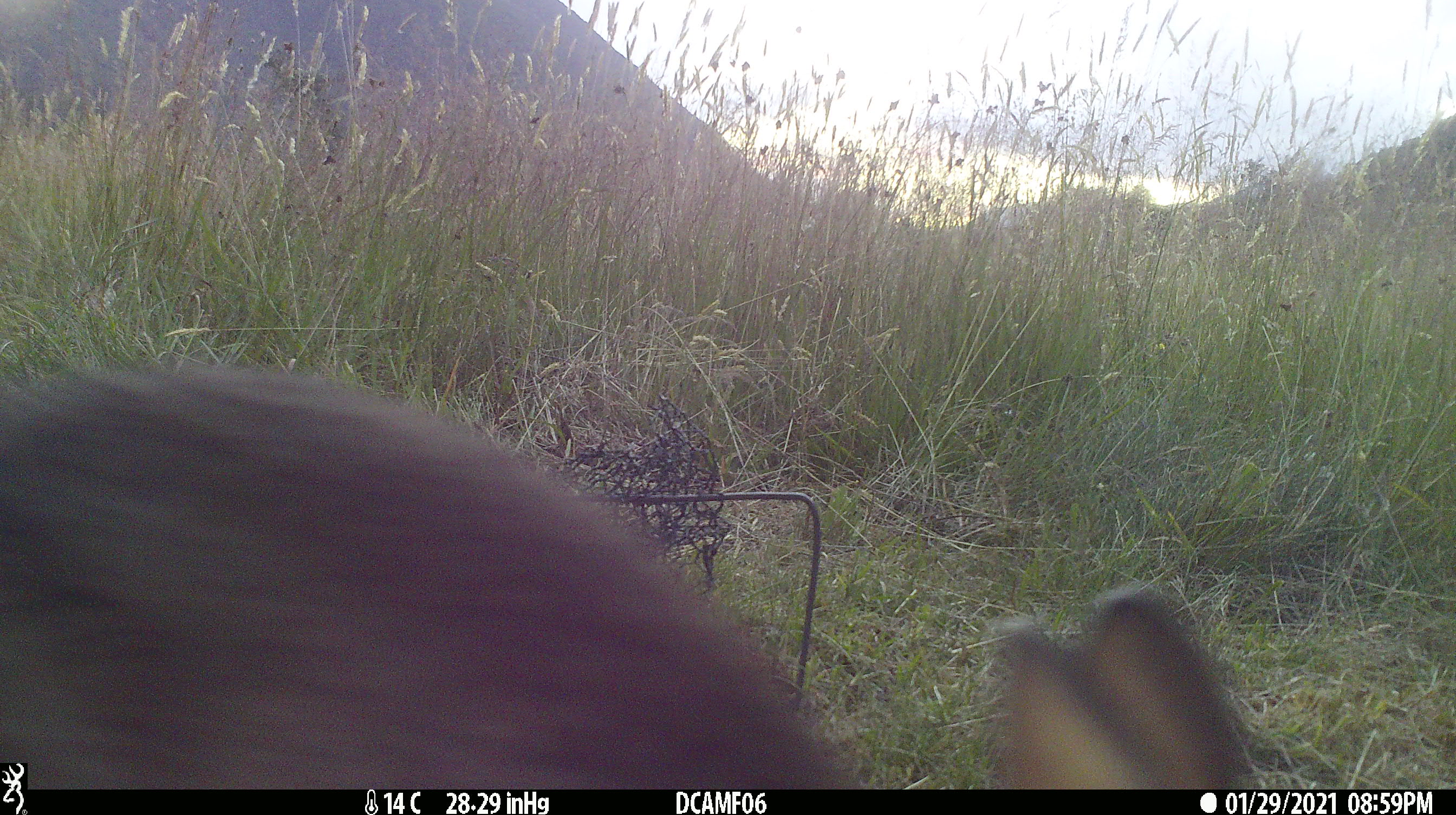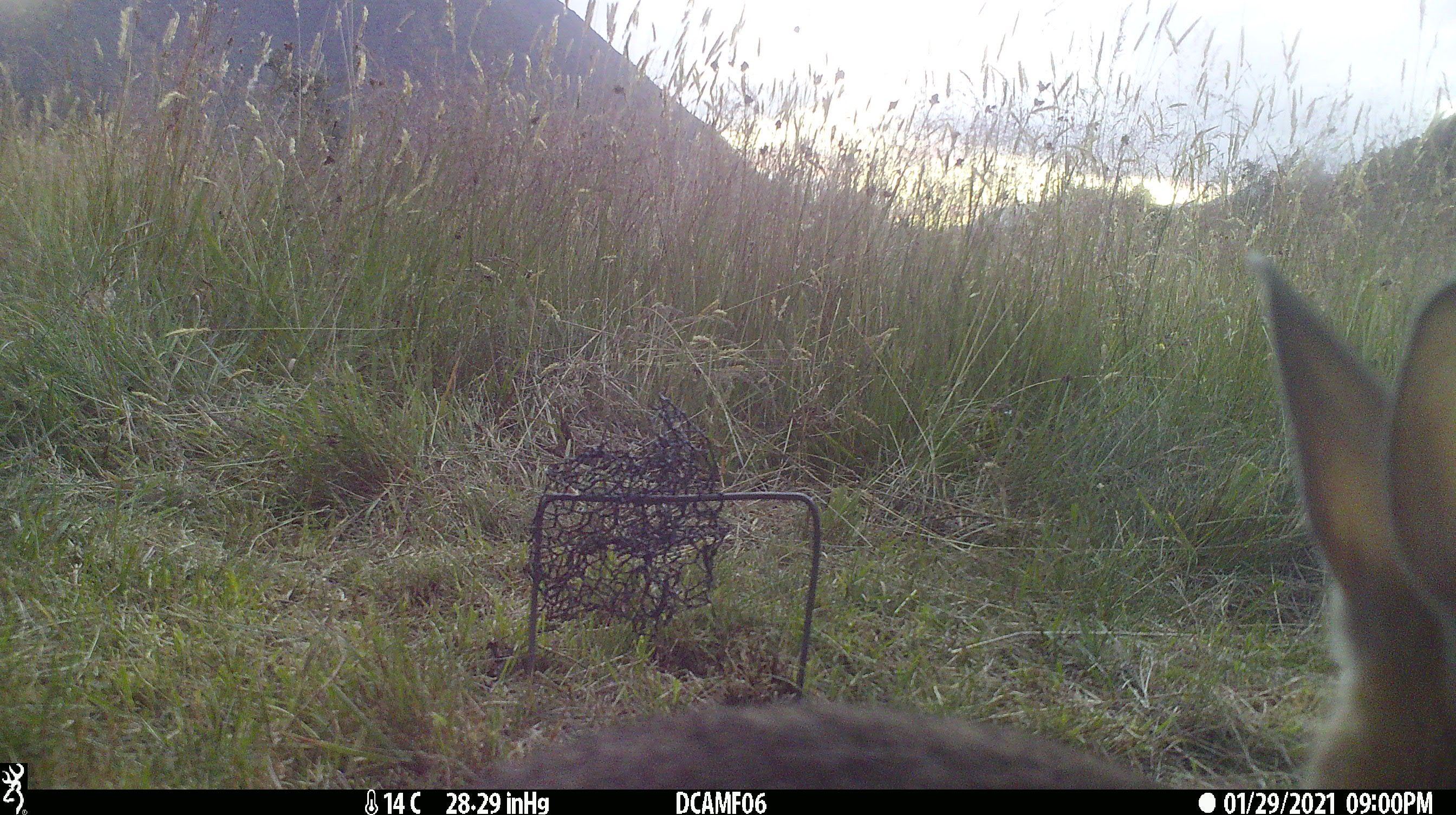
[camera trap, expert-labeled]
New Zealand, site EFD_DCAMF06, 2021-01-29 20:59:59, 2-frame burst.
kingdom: Animalia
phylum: Chordata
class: Mammalia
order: Lagomorpha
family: Leporidae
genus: Oryctolagus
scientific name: Oryctolagus cuniculus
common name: european rabbit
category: rabbit